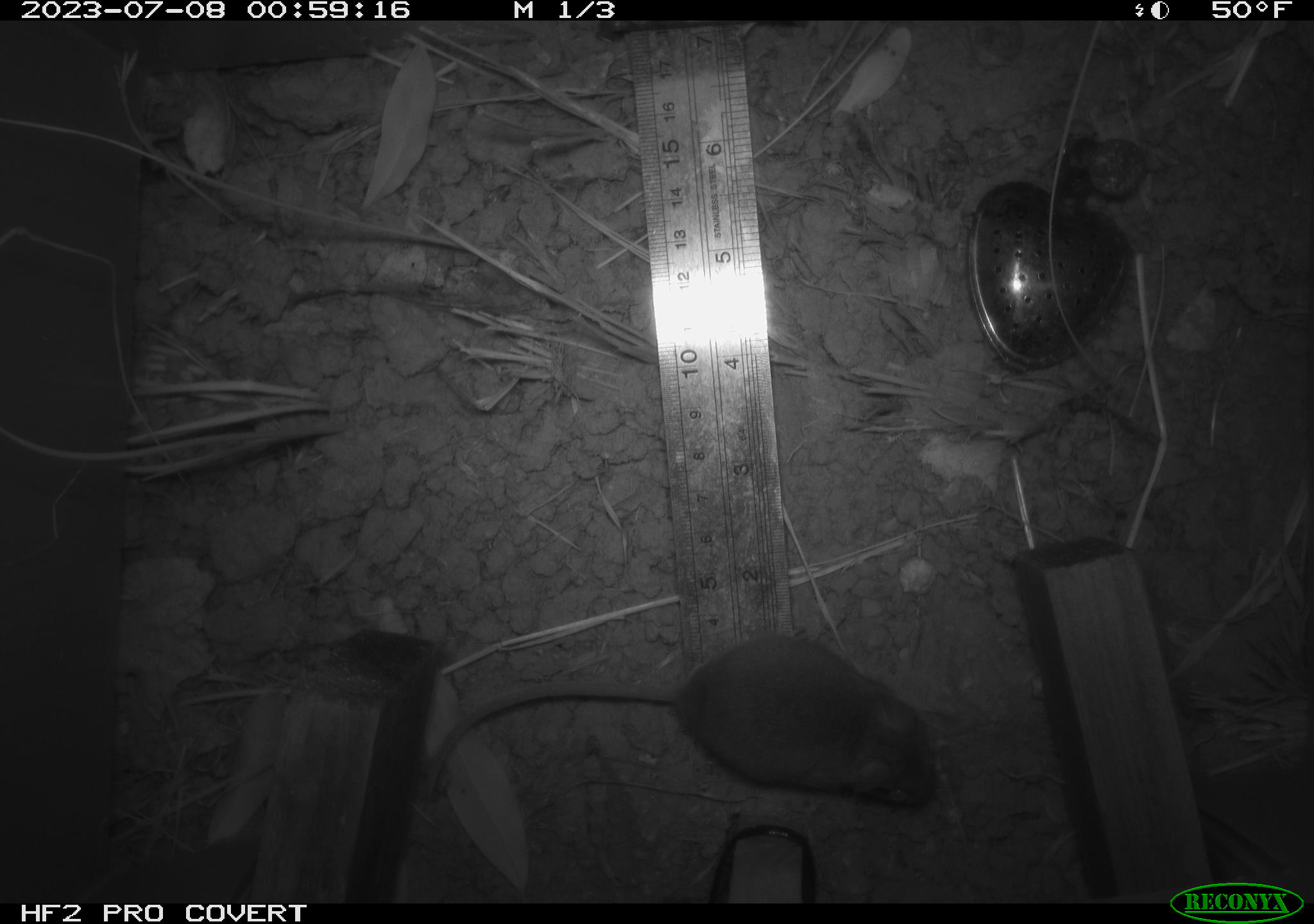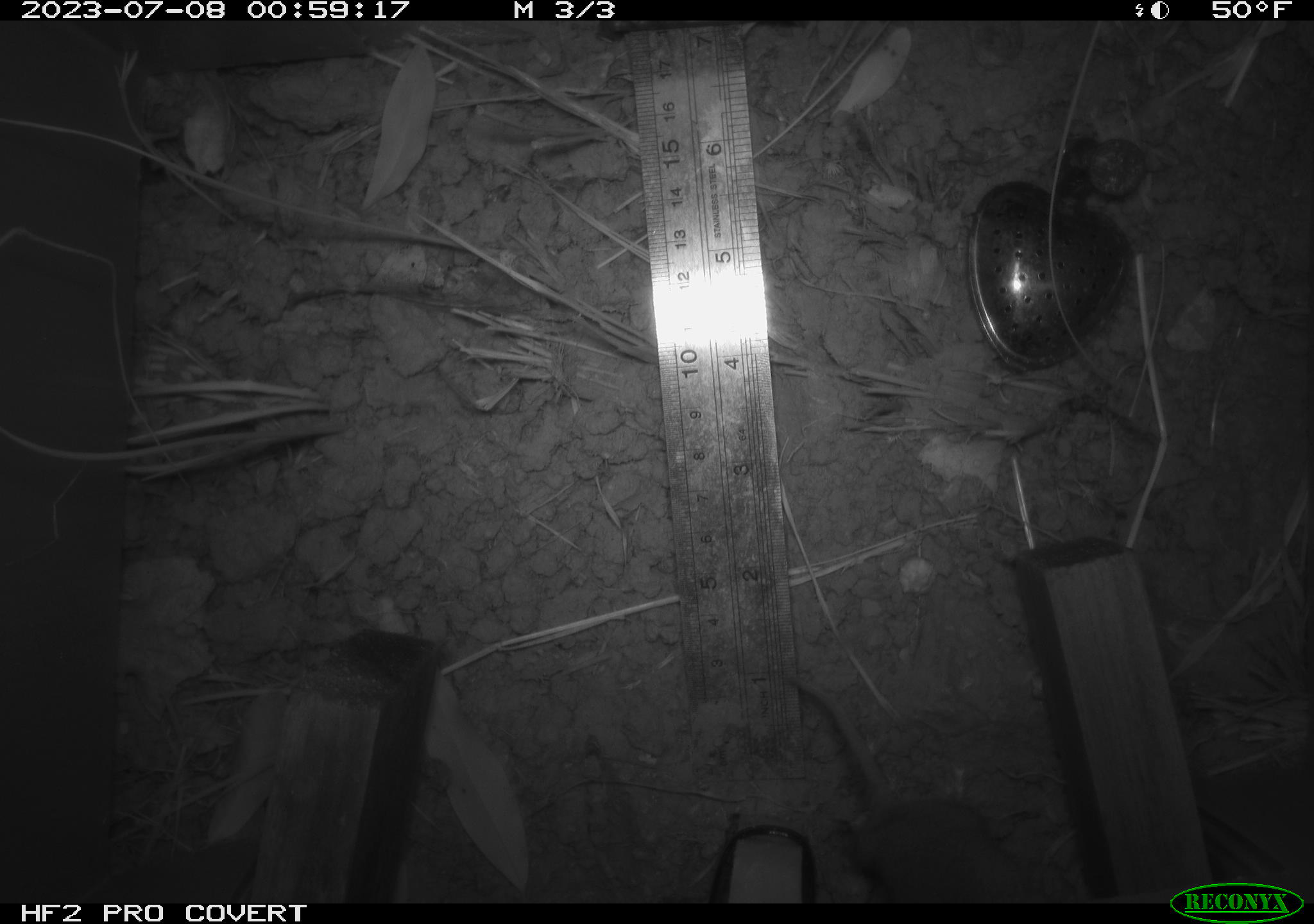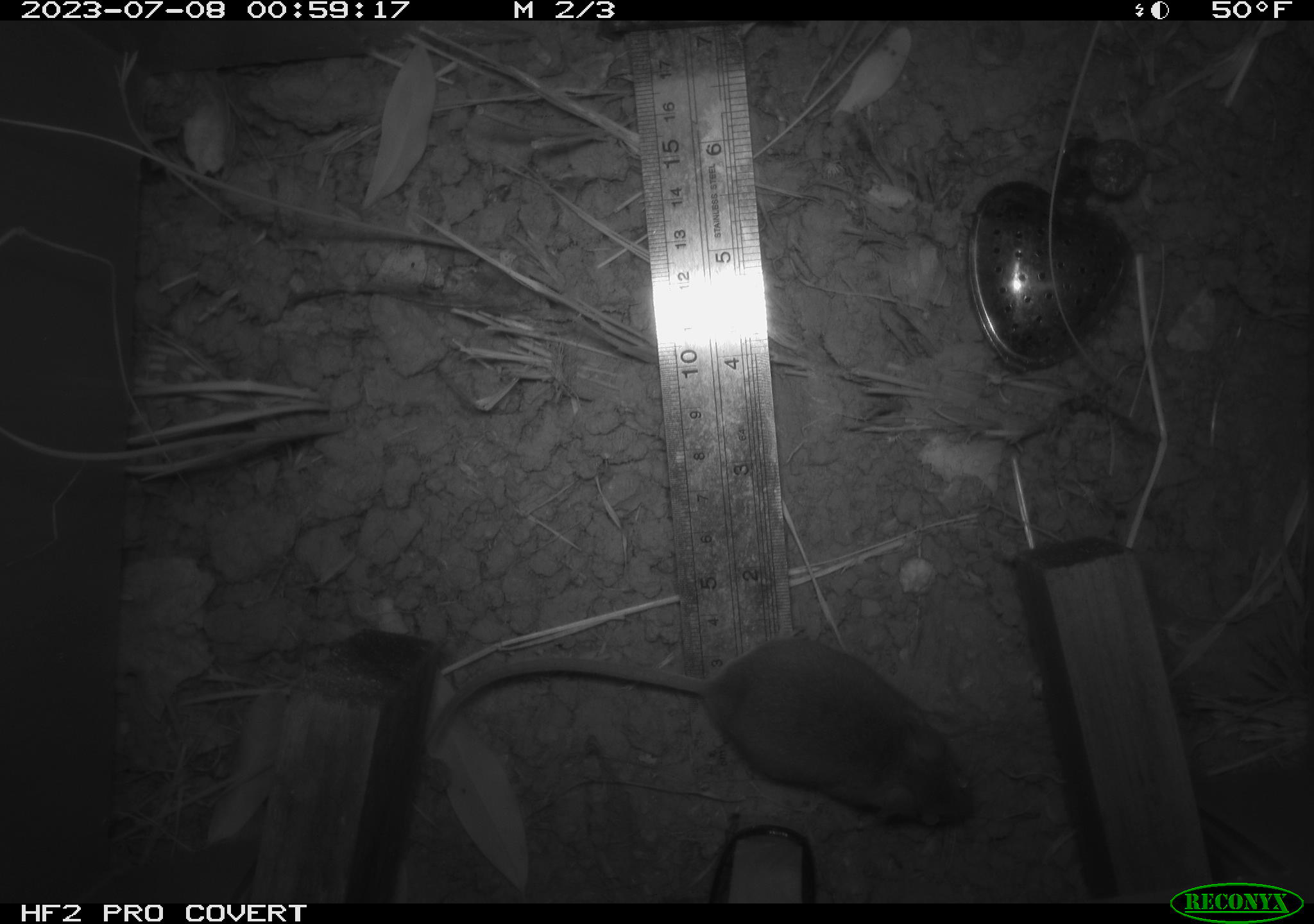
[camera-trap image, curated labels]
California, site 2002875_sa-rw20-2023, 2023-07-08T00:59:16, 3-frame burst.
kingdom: Animalia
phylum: Chordata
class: Mammalia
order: Rodentia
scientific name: Rodentia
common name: mouse species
Mouse species (Rodentia).